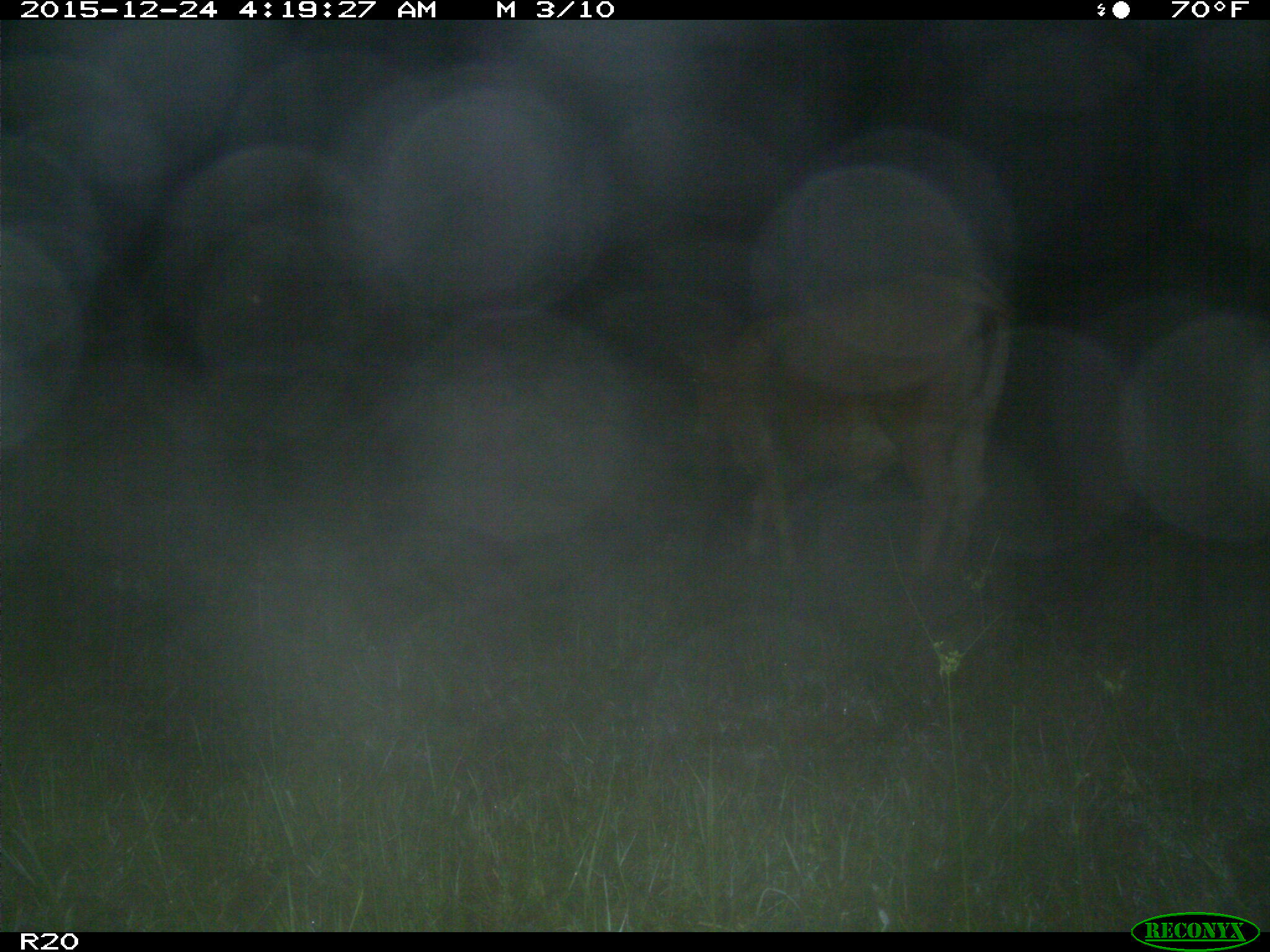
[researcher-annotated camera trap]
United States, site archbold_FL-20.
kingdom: Animalia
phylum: Chordata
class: Mammalia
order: Artiodactyla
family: Bovidae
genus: Bos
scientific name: Bos taurus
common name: domestic cow